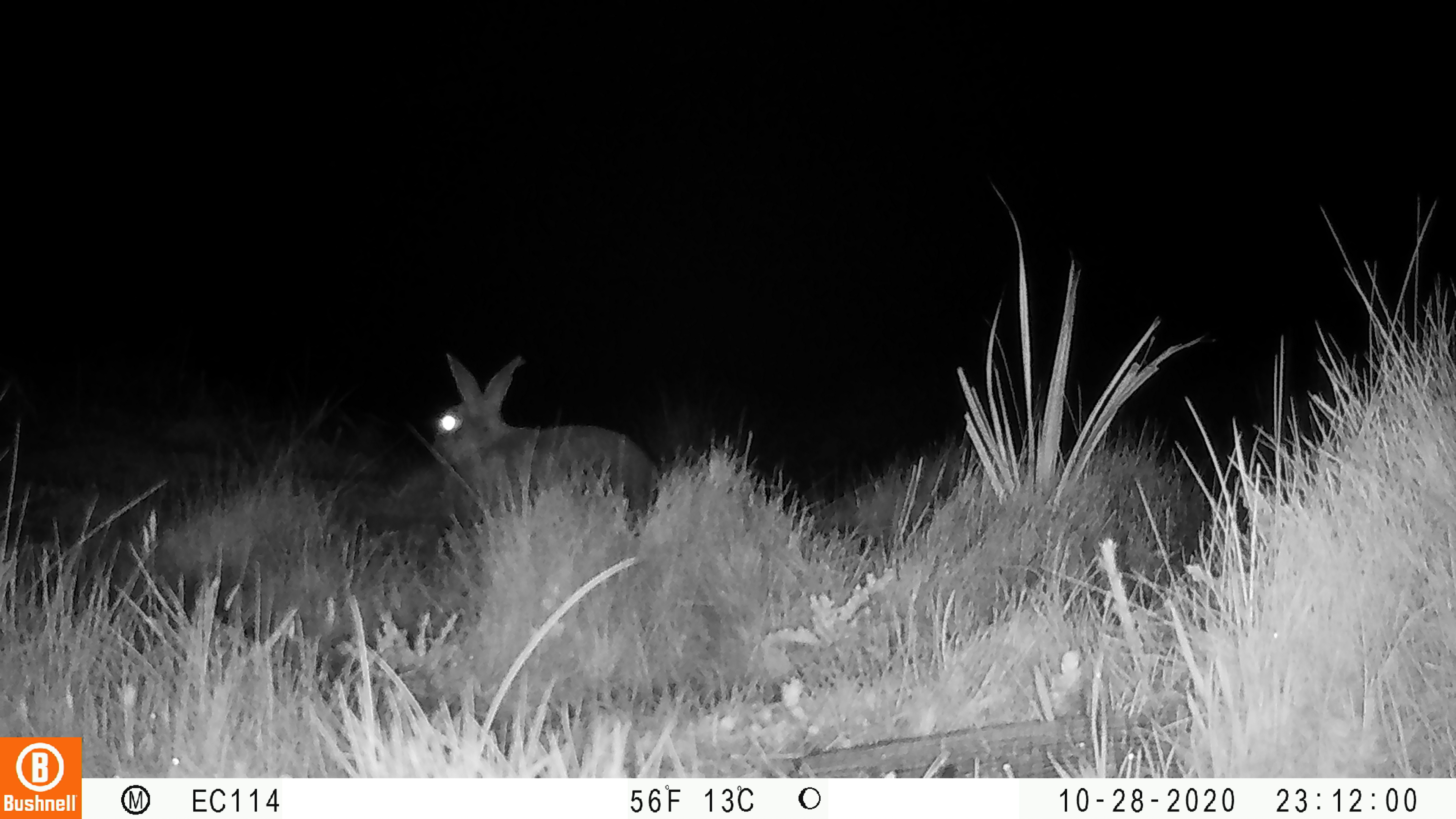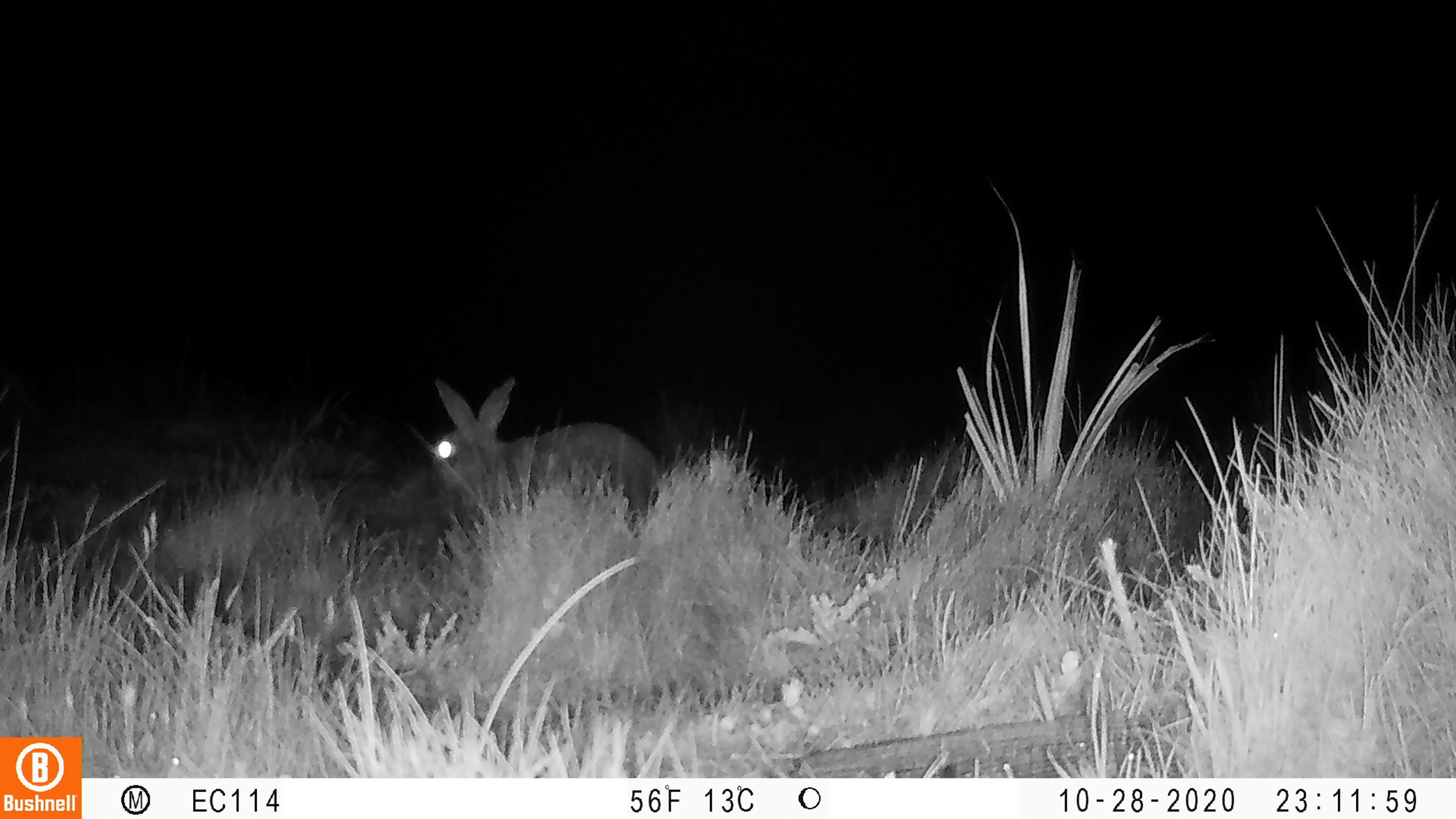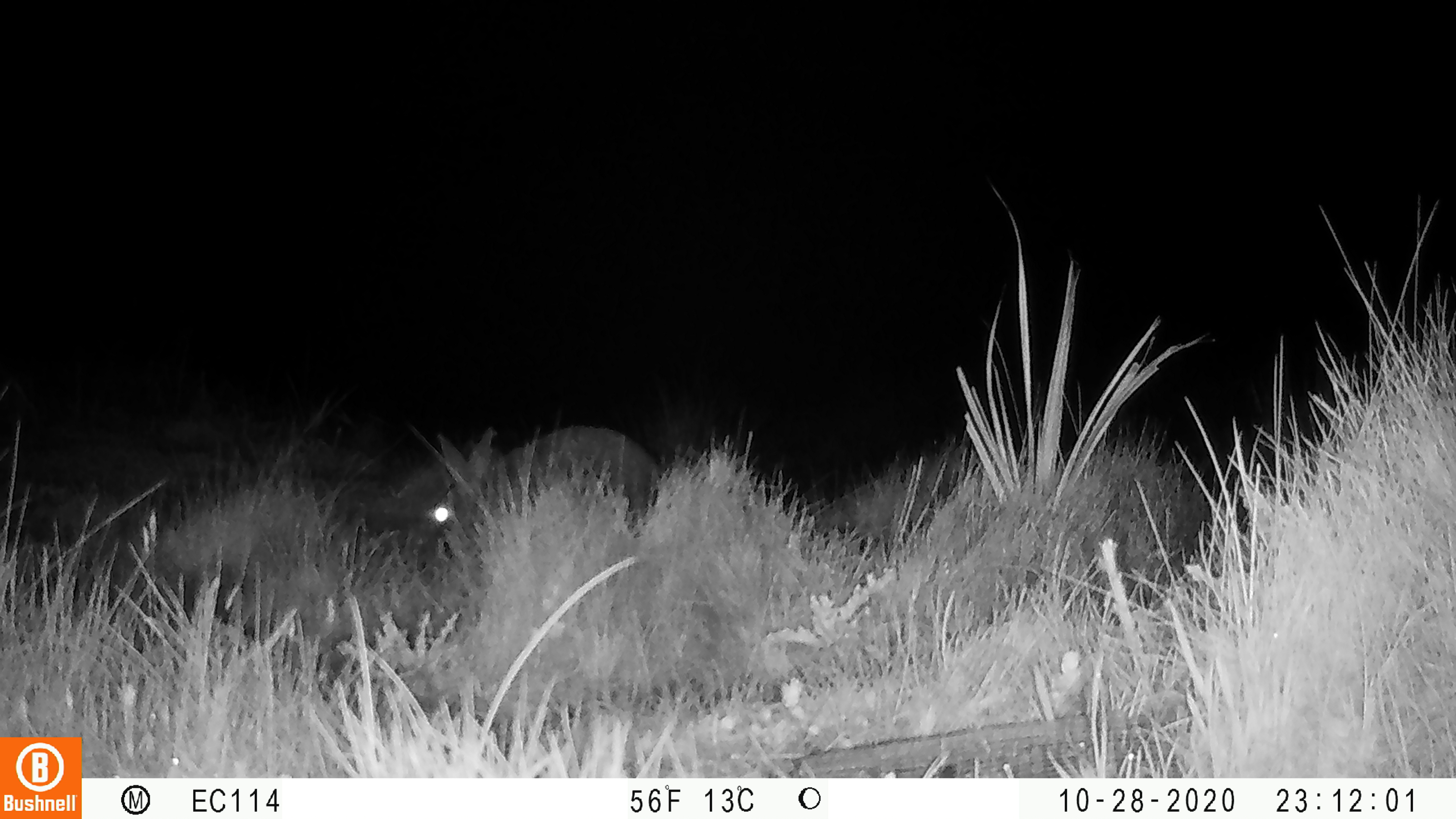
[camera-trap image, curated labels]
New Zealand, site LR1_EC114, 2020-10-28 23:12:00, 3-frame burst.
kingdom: Animalia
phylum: Chordata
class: Mammalia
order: Lagomorpha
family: Leporidae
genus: Oryctolagus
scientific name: Oryctolagus cuniculus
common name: european rabbit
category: rabbit